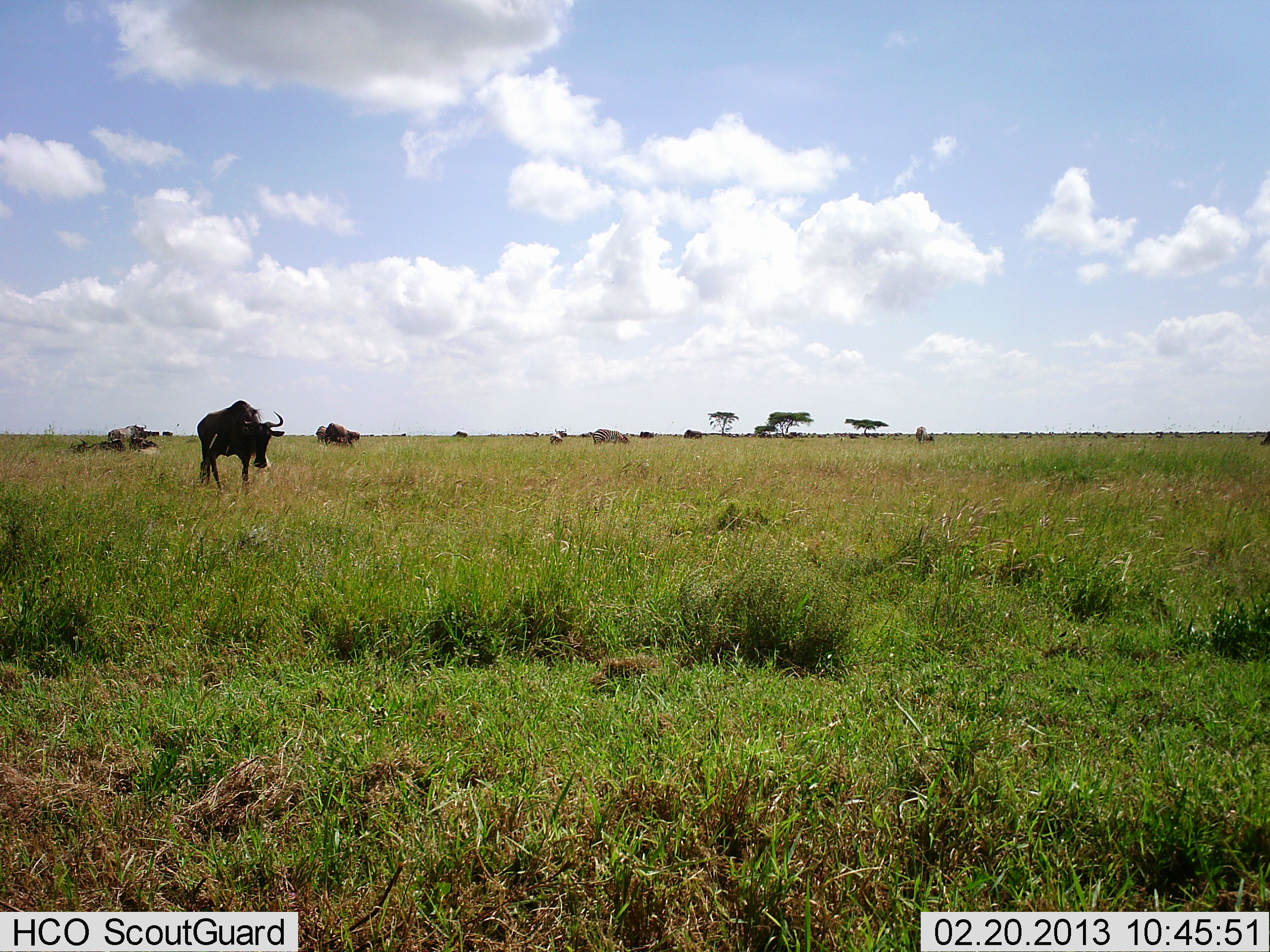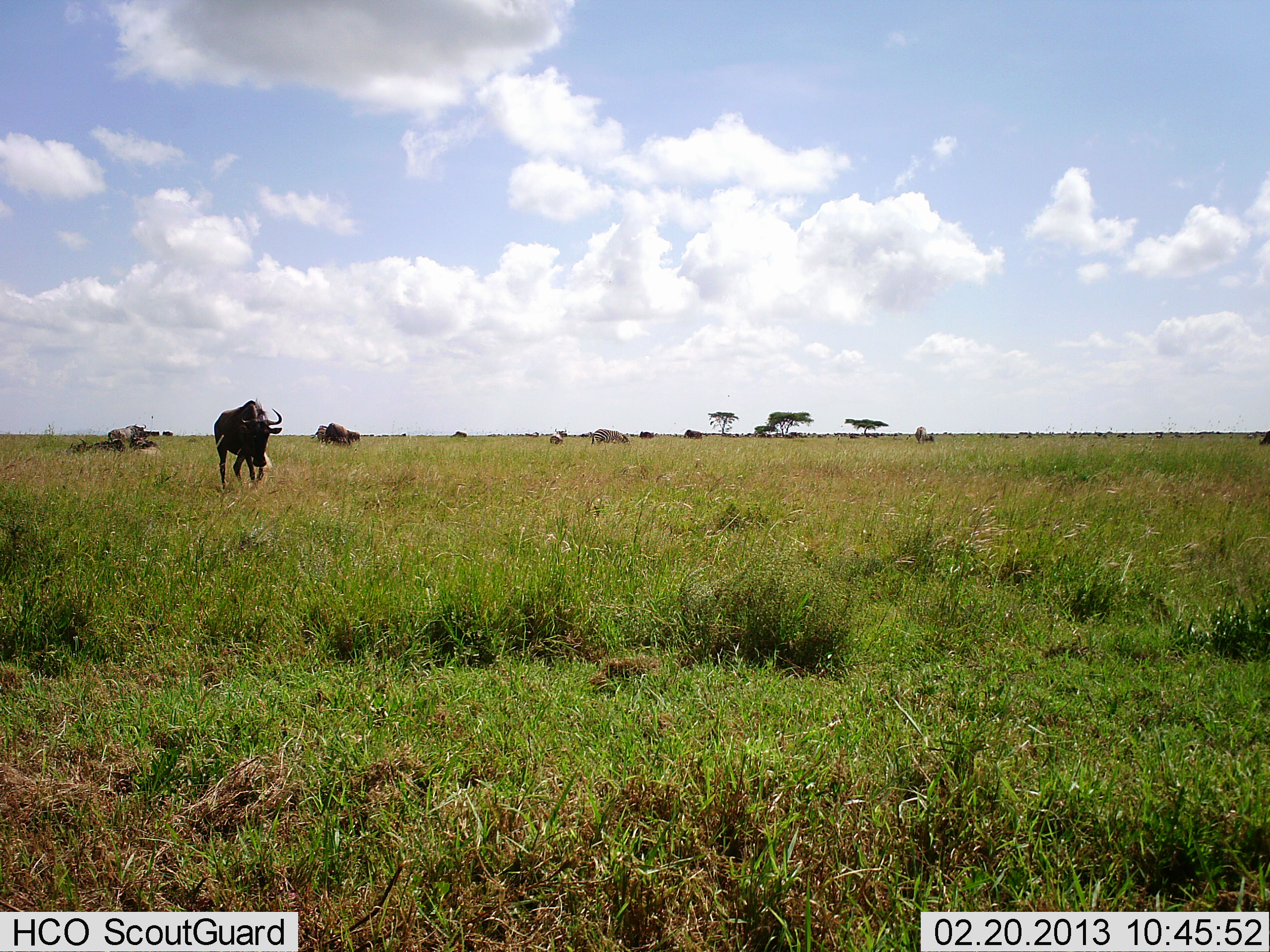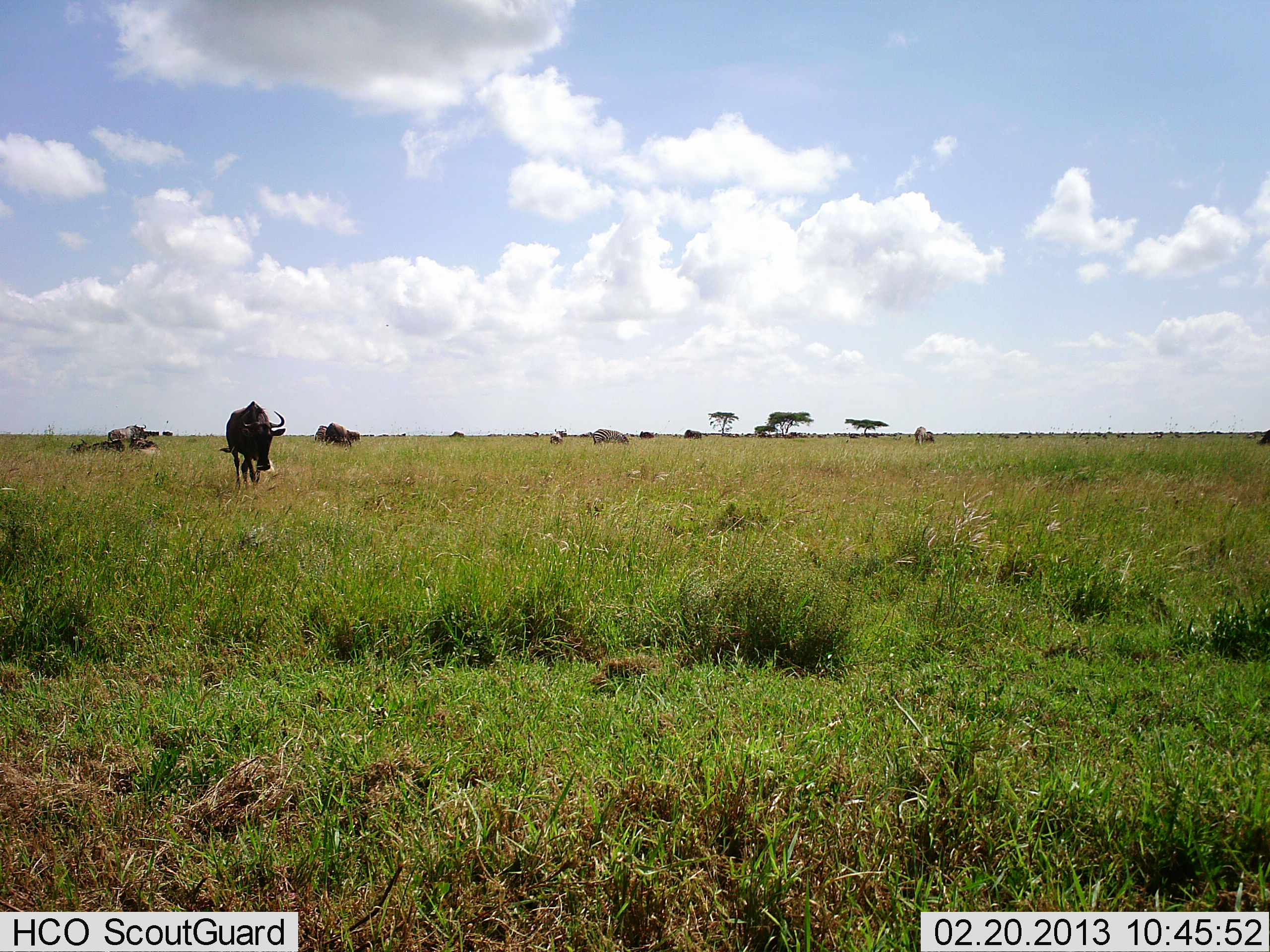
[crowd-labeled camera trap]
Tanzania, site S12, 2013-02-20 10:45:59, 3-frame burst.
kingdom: Animalia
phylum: Chordata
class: Mammalia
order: Artiodactyla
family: Bovidae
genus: Connochaetes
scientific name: Connochaetes taurinus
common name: blue wildebeest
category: wildebeest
Wildebeest (blue wildebeest) (Connochaetes taurinus), count 1. Behavior (volunteer vote fractions): standing 23%, resting 23%, moving 97%, interacting 0%. Young present (vote fraction): 0%. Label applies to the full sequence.